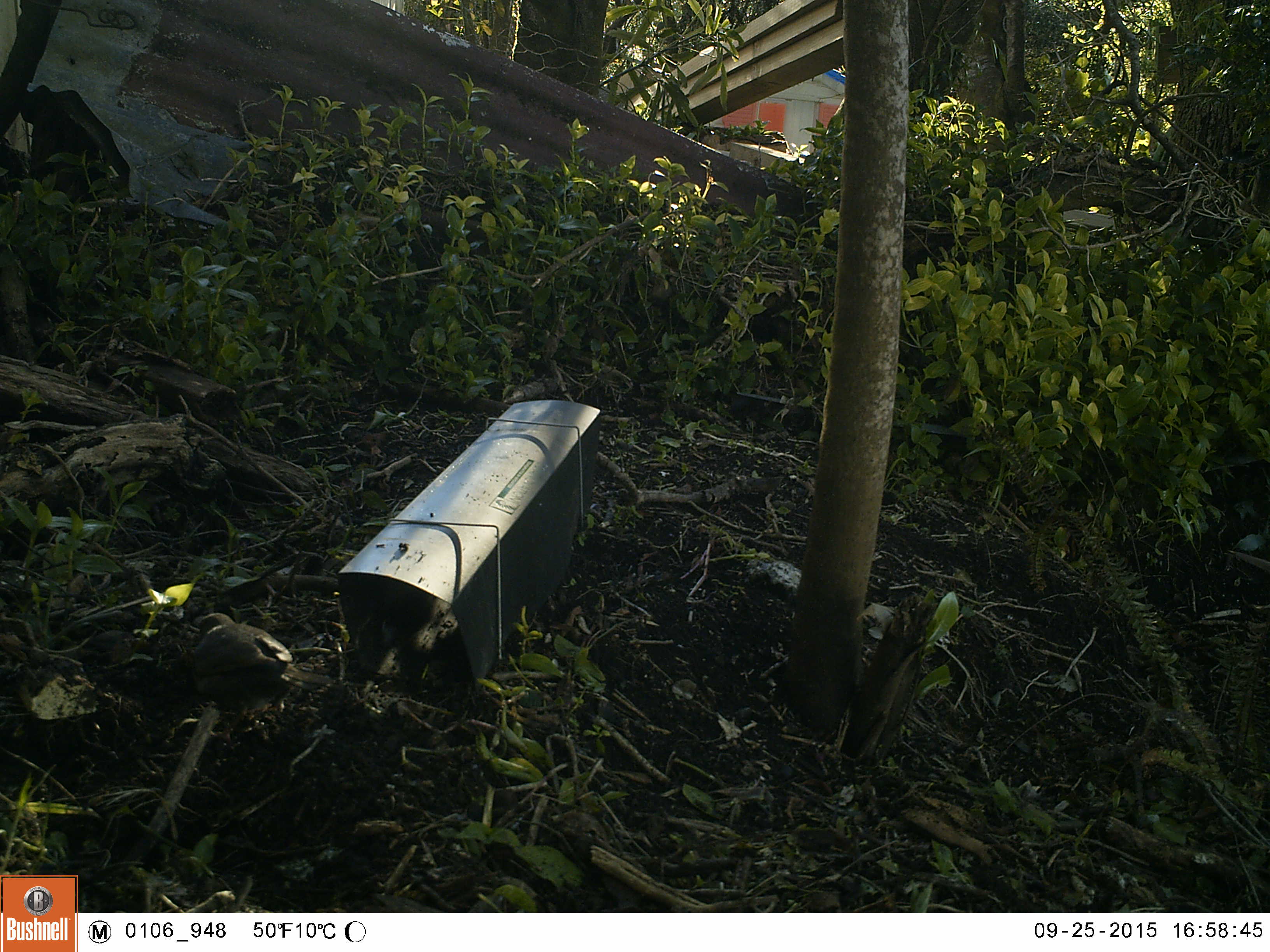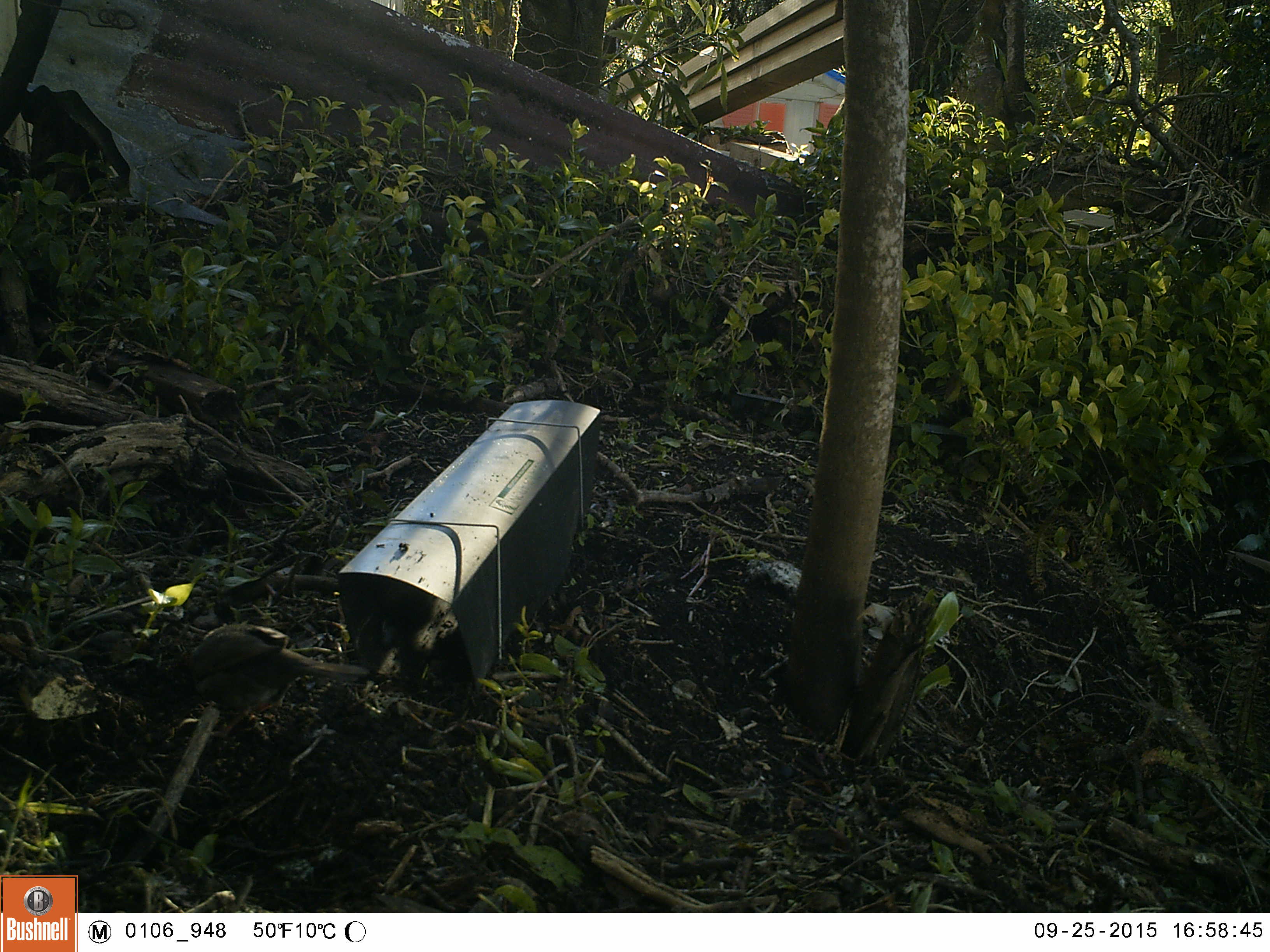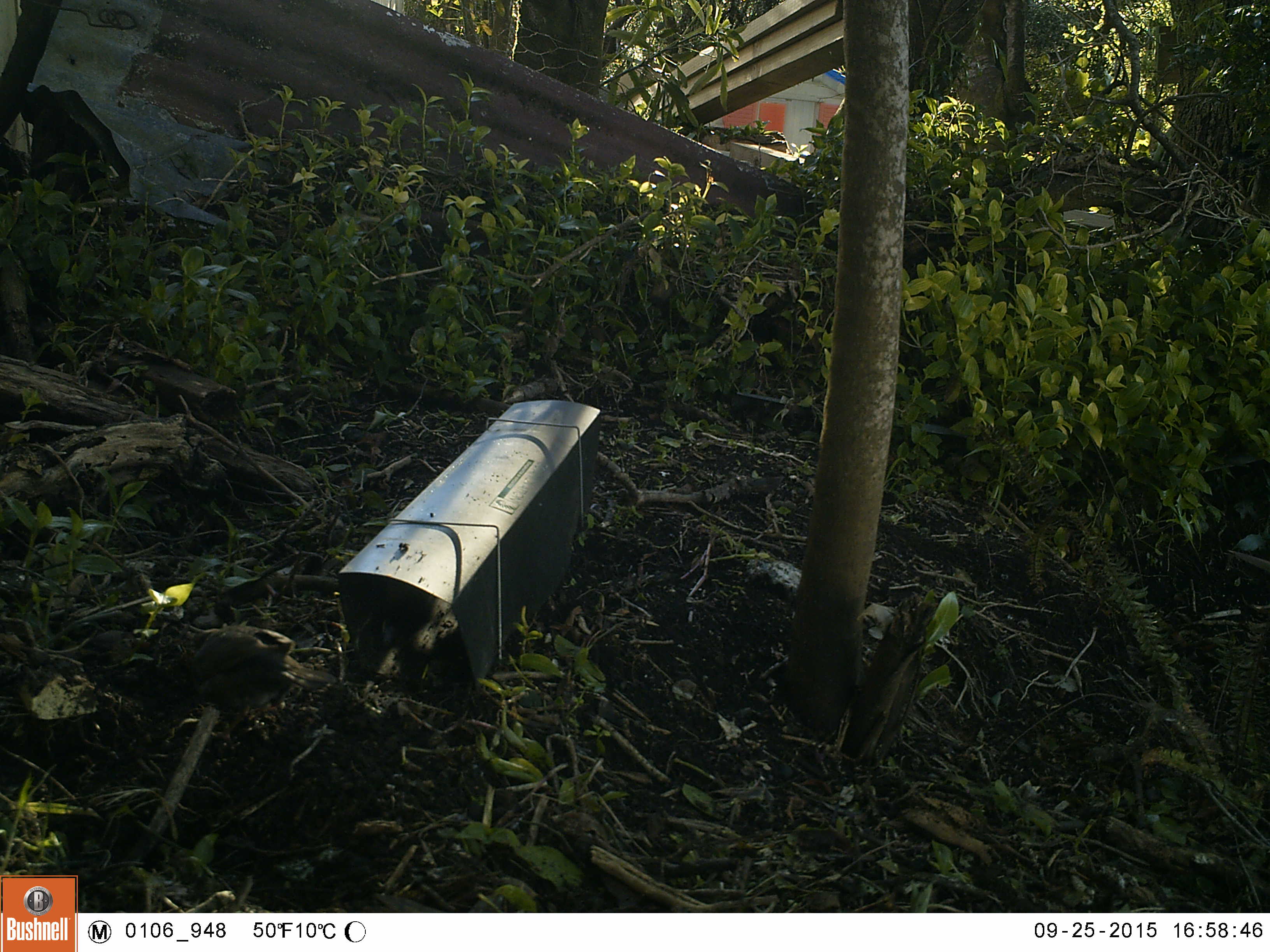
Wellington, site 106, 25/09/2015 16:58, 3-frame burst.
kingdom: Animalia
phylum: Chordata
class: Aves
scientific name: Aves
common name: bird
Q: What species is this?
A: Bird (Aves).